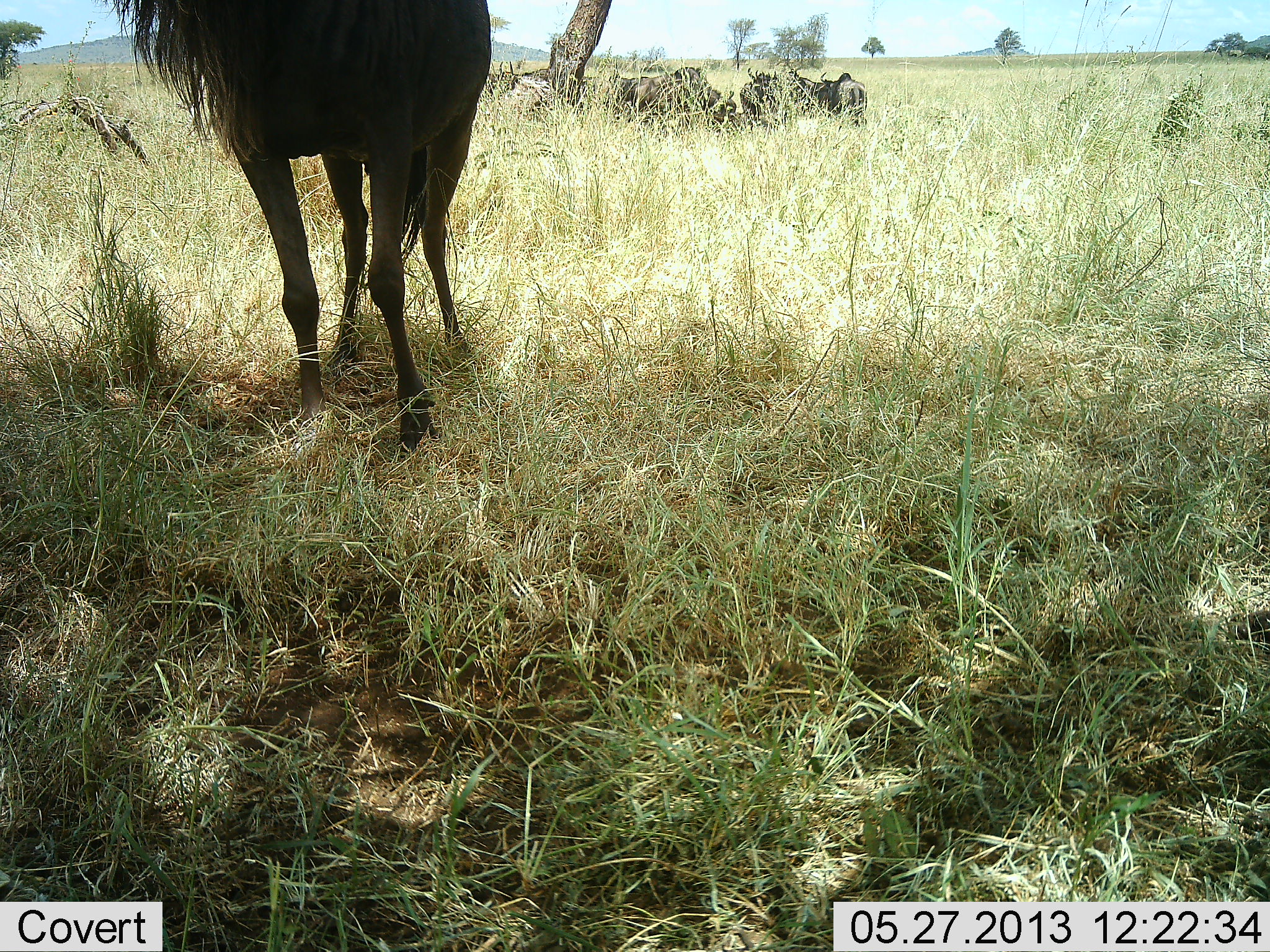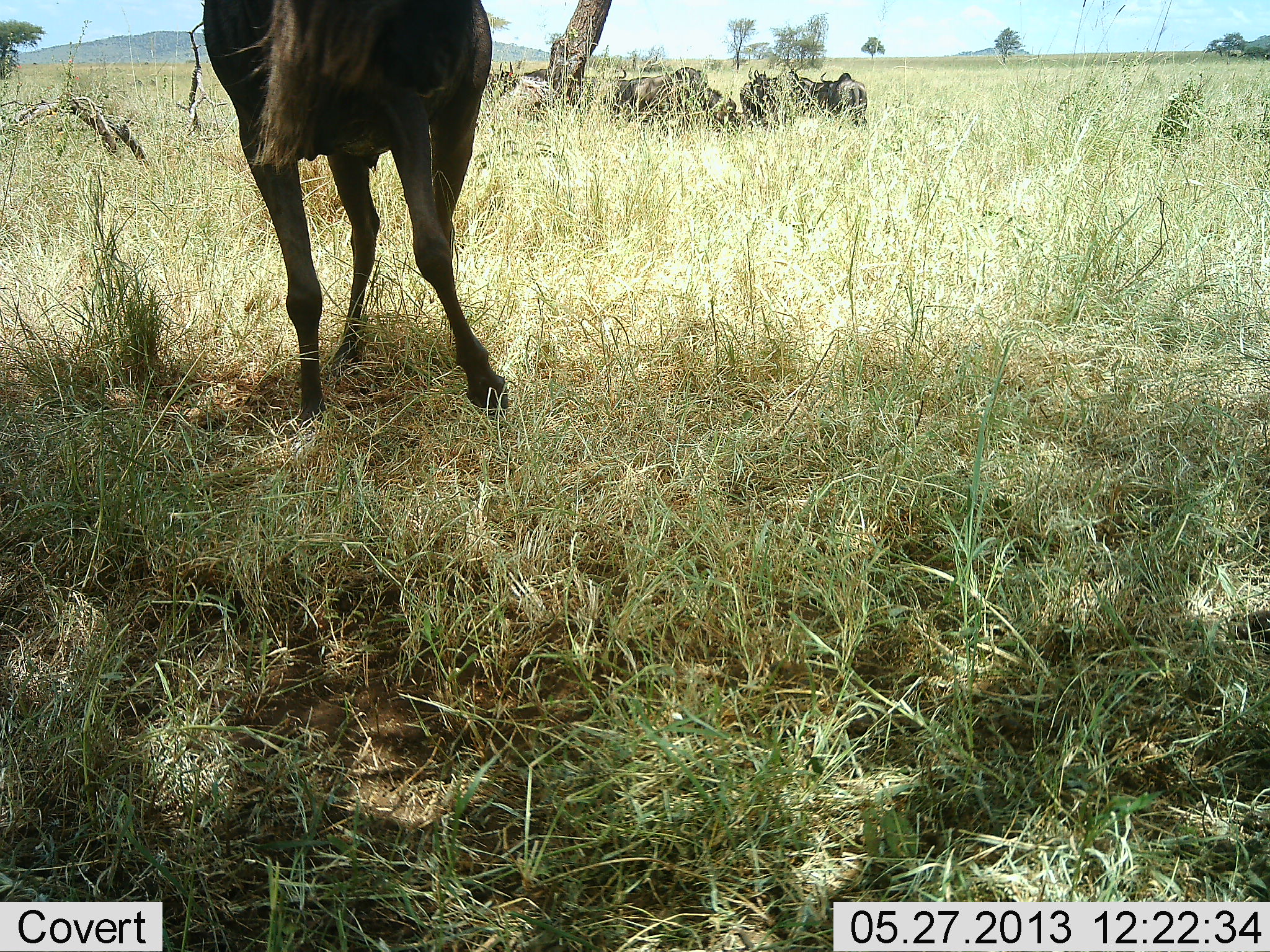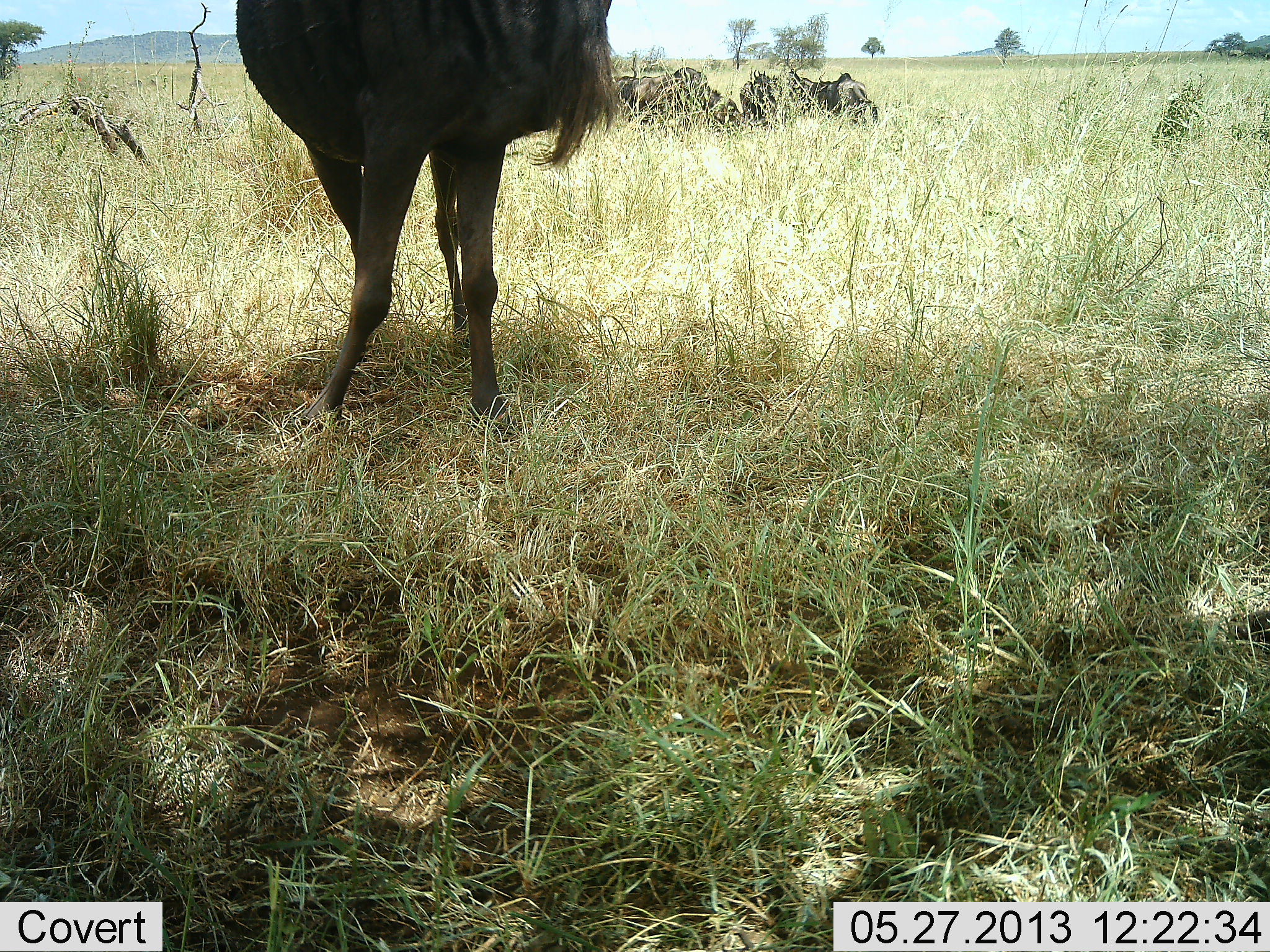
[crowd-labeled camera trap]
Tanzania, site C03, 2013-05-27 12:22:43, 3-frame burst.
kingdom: Animalia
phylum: Chordata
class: Mammalia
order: Artiodactyla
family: Bovidae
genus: Connochaetes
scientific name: Connochaetes taurinus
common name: blue wildebeest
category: wildebeest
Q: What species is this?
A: Wildebeest (blue wildebeest) (Connochaetes taurinus).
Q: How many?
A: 6.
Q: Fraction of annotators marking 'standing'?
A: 93%.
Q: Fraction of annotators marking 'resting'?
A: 48%.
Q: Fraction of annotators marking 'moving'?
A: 7%.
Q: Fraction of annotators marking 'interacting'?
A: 4%.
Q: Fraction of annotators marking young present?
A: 4%.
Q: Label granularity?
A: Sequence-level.